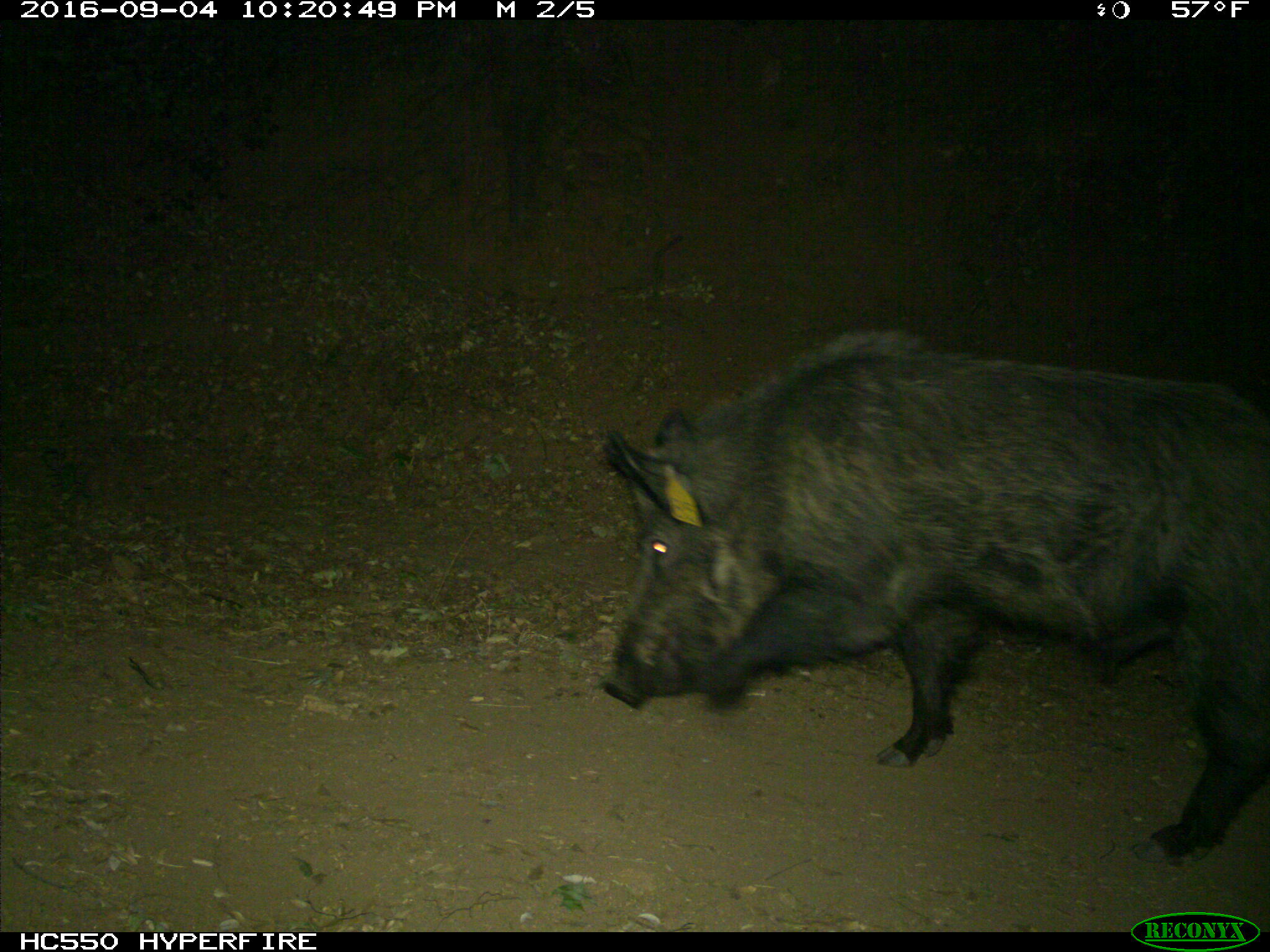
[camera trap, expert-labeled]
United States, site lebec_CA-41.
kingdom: Animalia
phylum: Chordata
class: Mammalia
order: Artiodactyla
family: Suidae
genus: Sus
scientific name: Sus scrofa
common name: wild boar